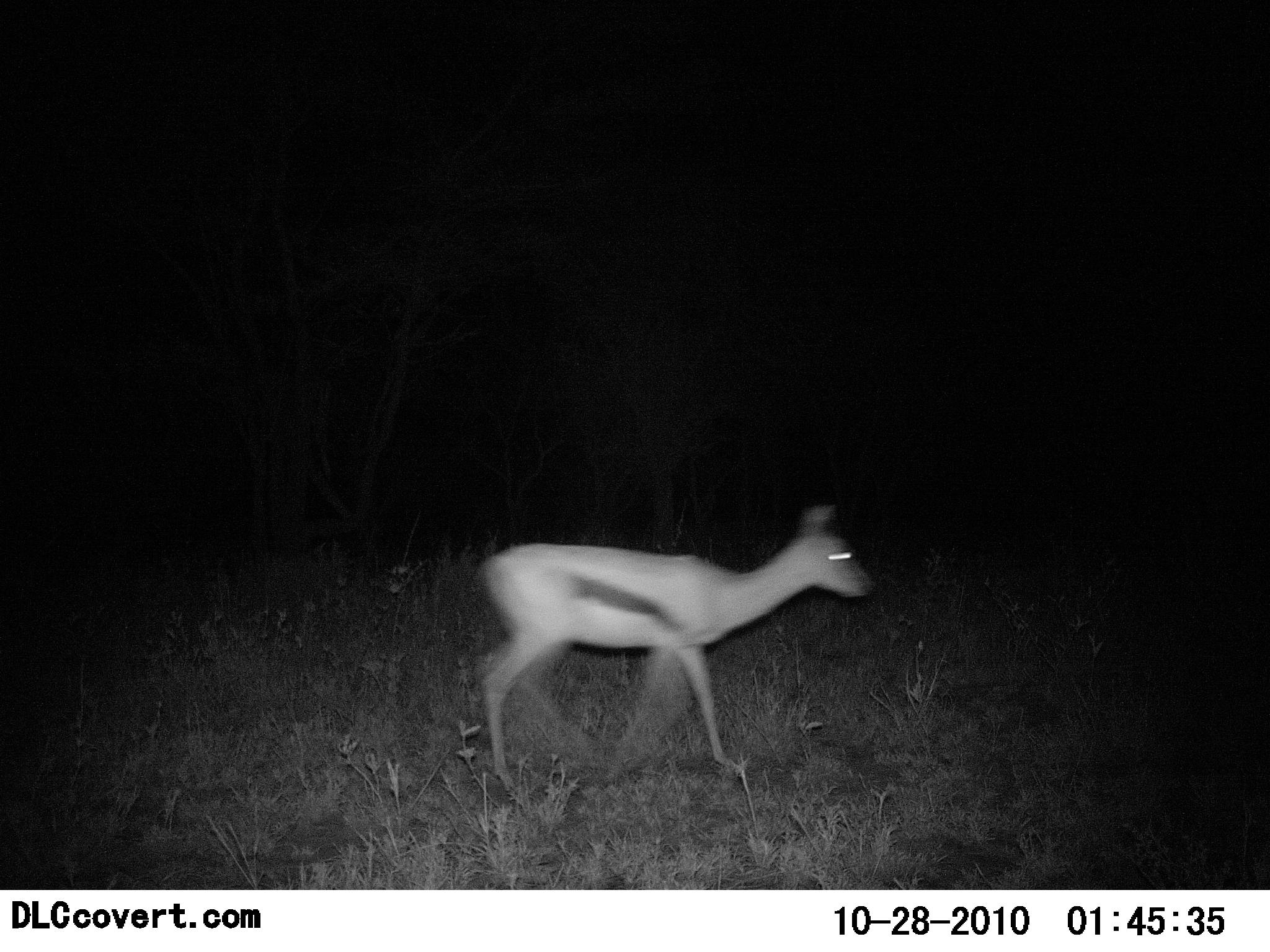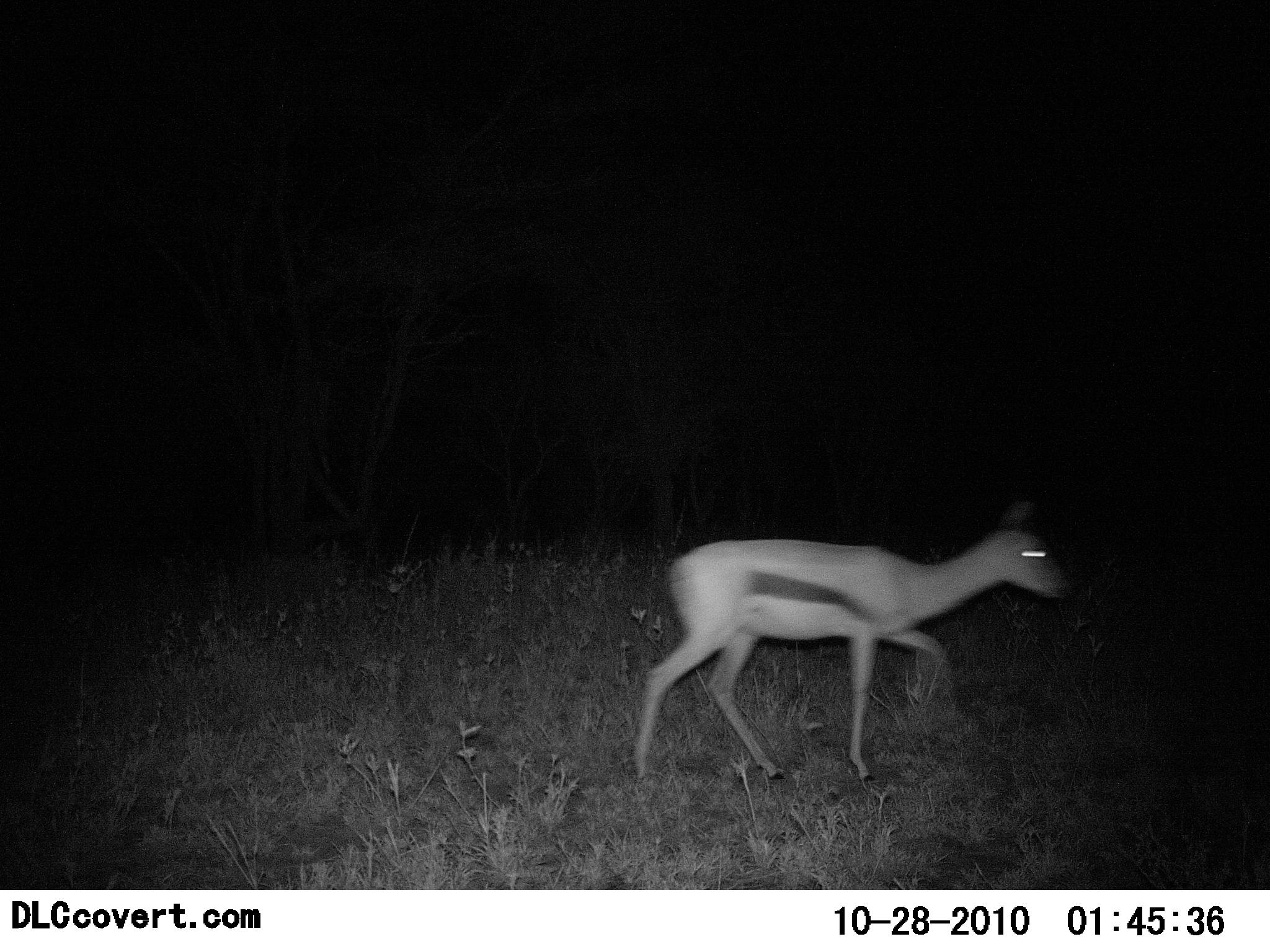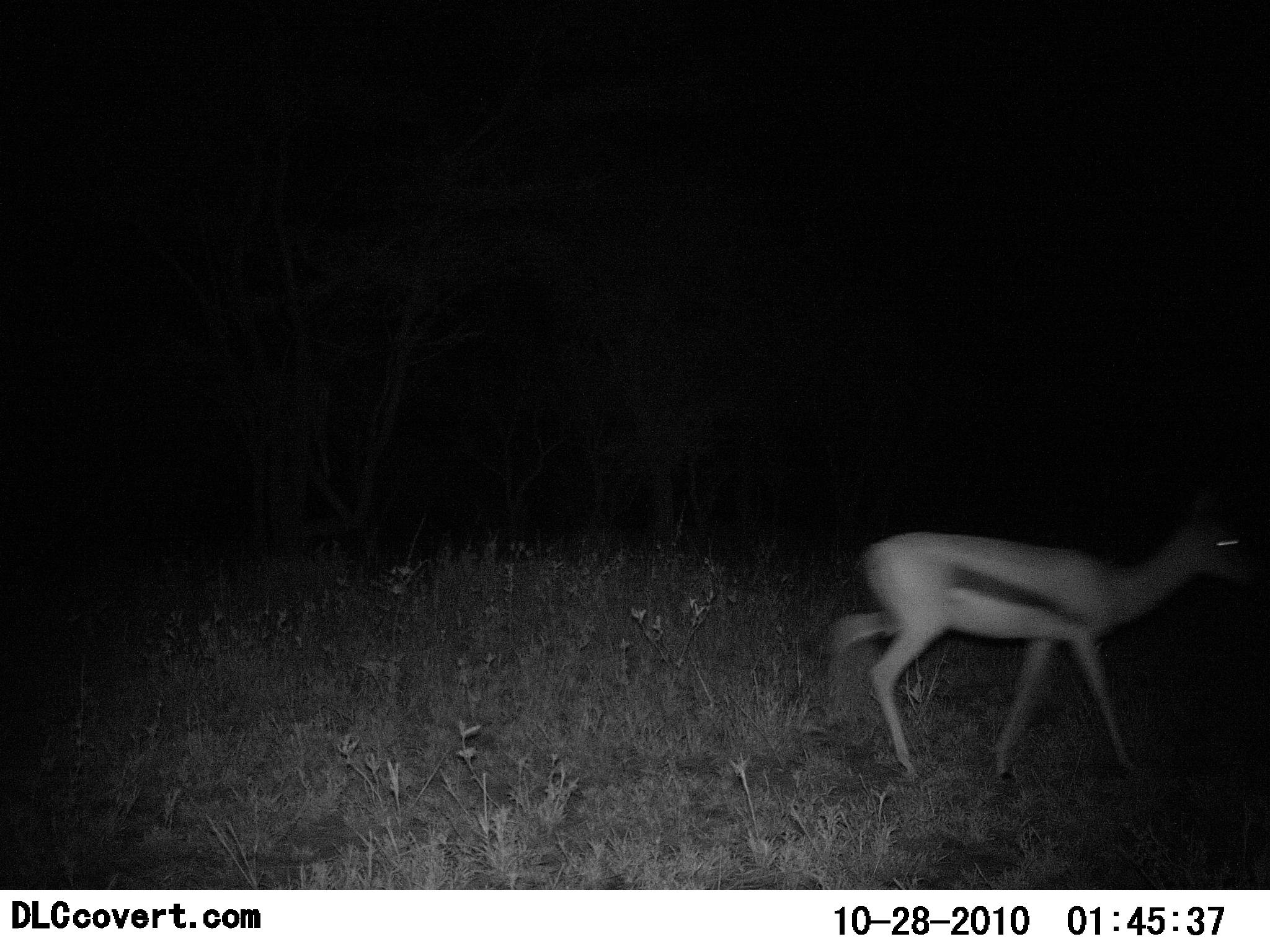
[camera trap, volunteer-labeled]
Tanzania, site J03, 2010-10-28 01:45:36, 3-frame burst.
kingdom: Animalia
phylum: Chordata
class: Mammalia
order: Artiodactyla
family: Bovidae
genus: Eudorcas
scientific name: Eudorcas thomsonii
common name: thomson's gazelle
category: gazellethomsons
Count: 1.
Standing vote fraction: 17%.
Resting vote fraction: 0%.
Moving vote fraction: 92%.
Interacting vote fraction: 0%.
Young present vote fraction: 0%.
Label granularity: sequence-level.